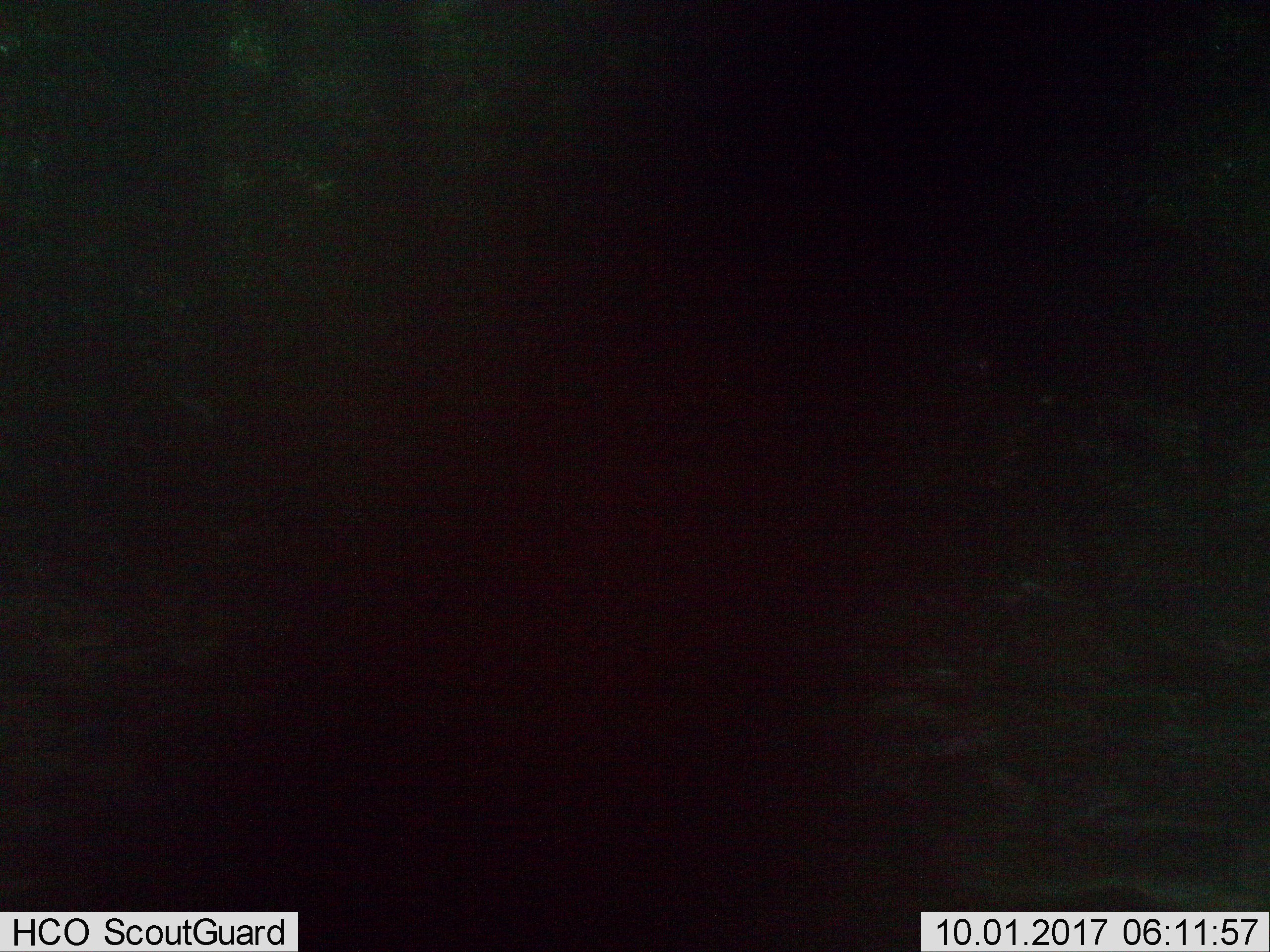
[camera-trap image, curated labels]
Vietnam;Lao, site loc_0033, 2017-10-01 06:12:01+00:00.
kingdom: Animalia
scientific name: Animalia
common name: animal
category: unidentified animal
Unidentified animal (animal) (Animalia). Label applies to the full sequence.